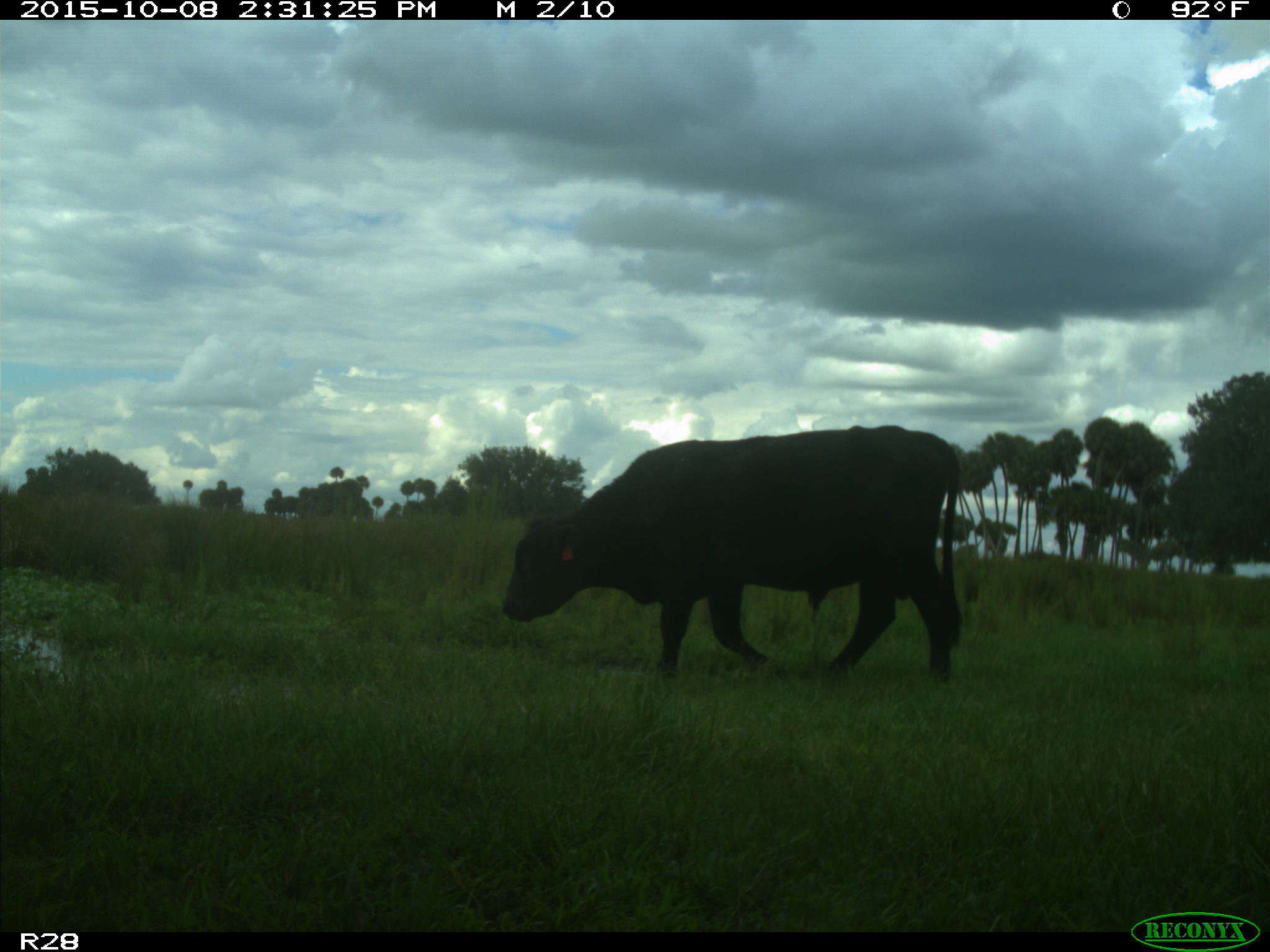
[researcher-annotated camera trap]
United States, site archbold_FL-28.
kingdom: Animalia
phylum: Chordata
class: Mammalia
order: Artiodactyla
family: Bovidae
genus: Bos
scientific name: Bos taurus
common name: domestic cow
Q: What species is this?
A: Bos taurus (domestic cow).